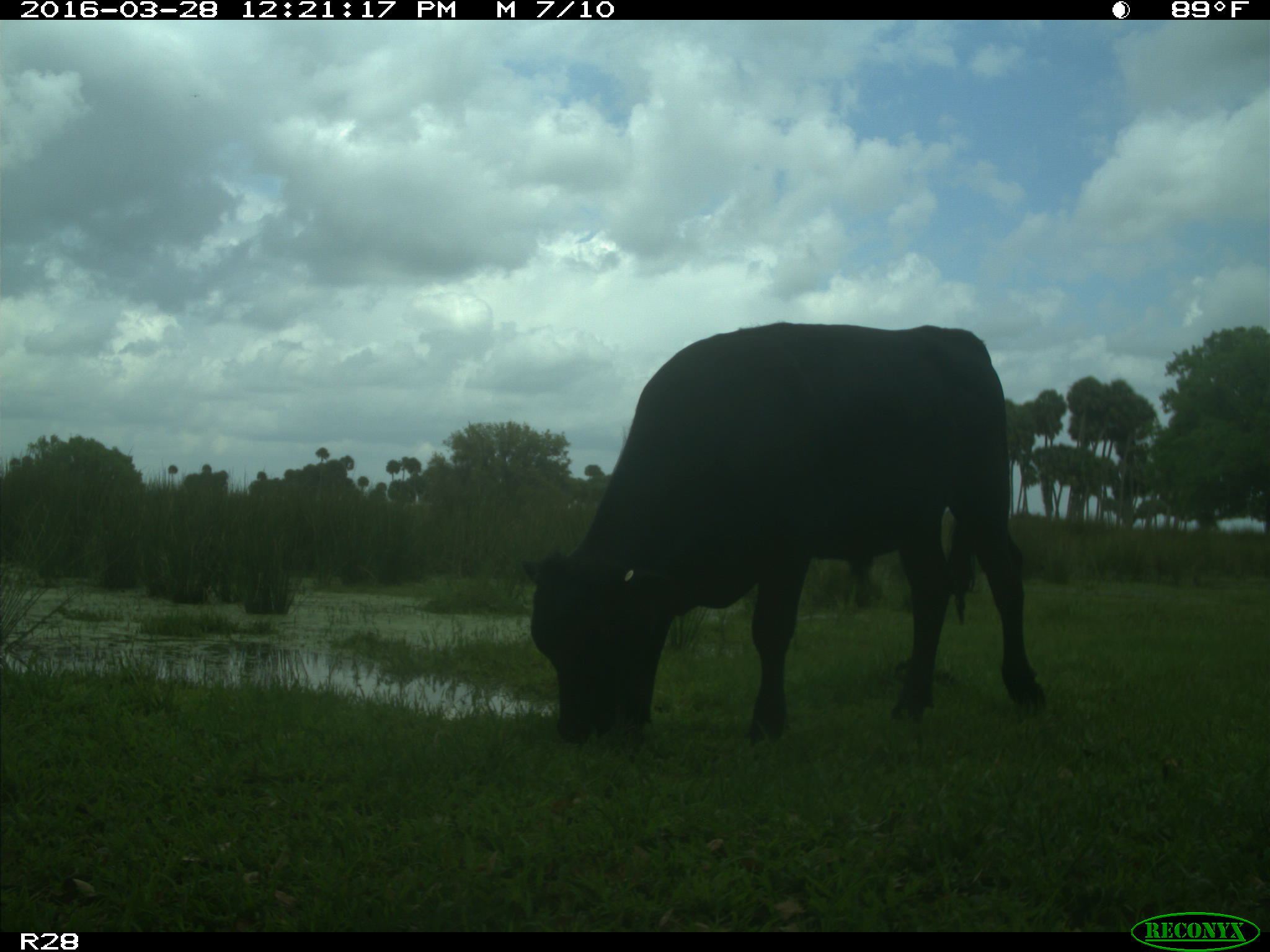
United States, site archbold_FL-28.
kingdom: Animalia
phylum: Chordata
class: Mammalia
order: Artiodactyla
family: Bovidae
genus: Bos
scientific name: Bos taurus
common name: domestic cow